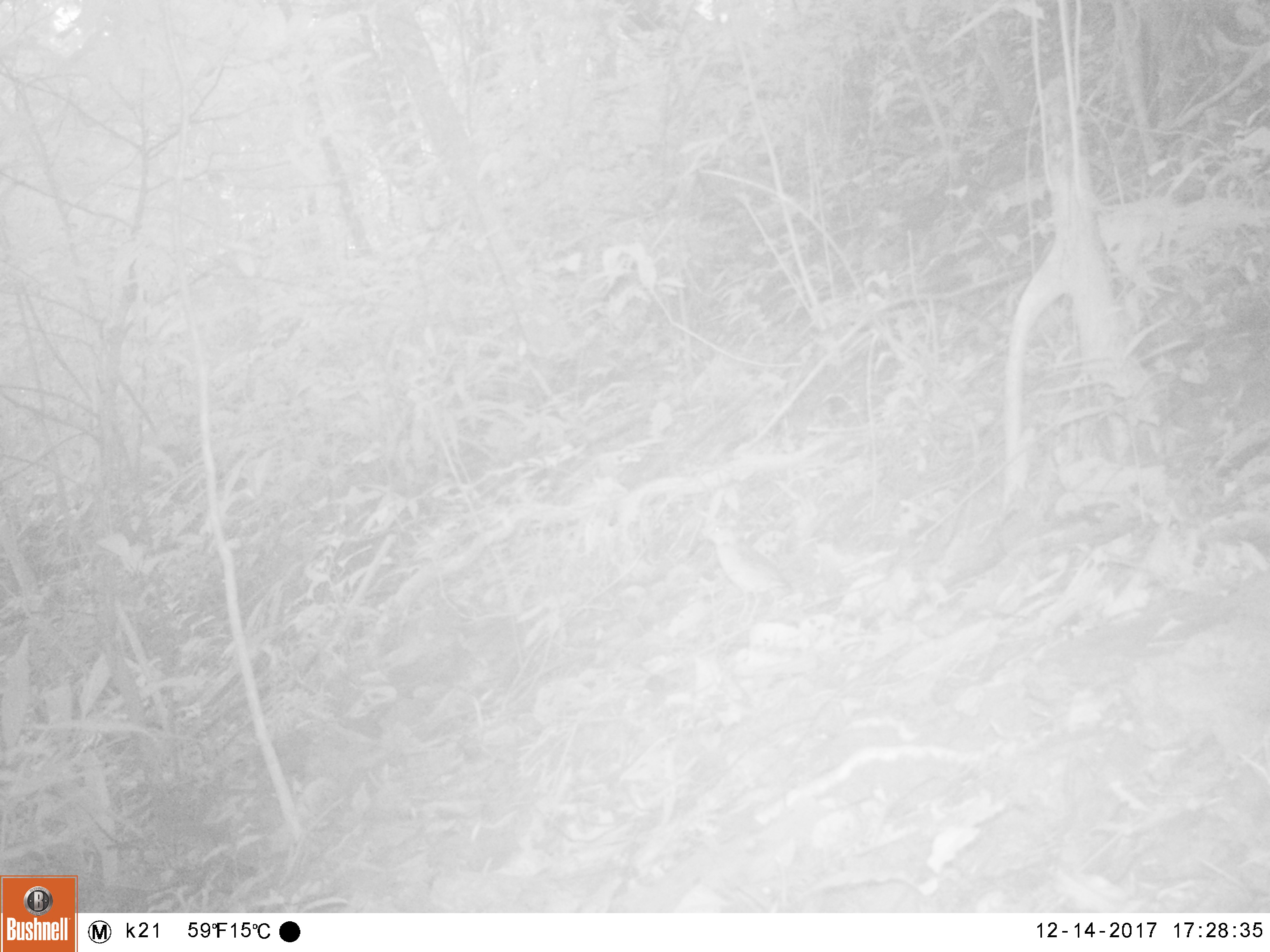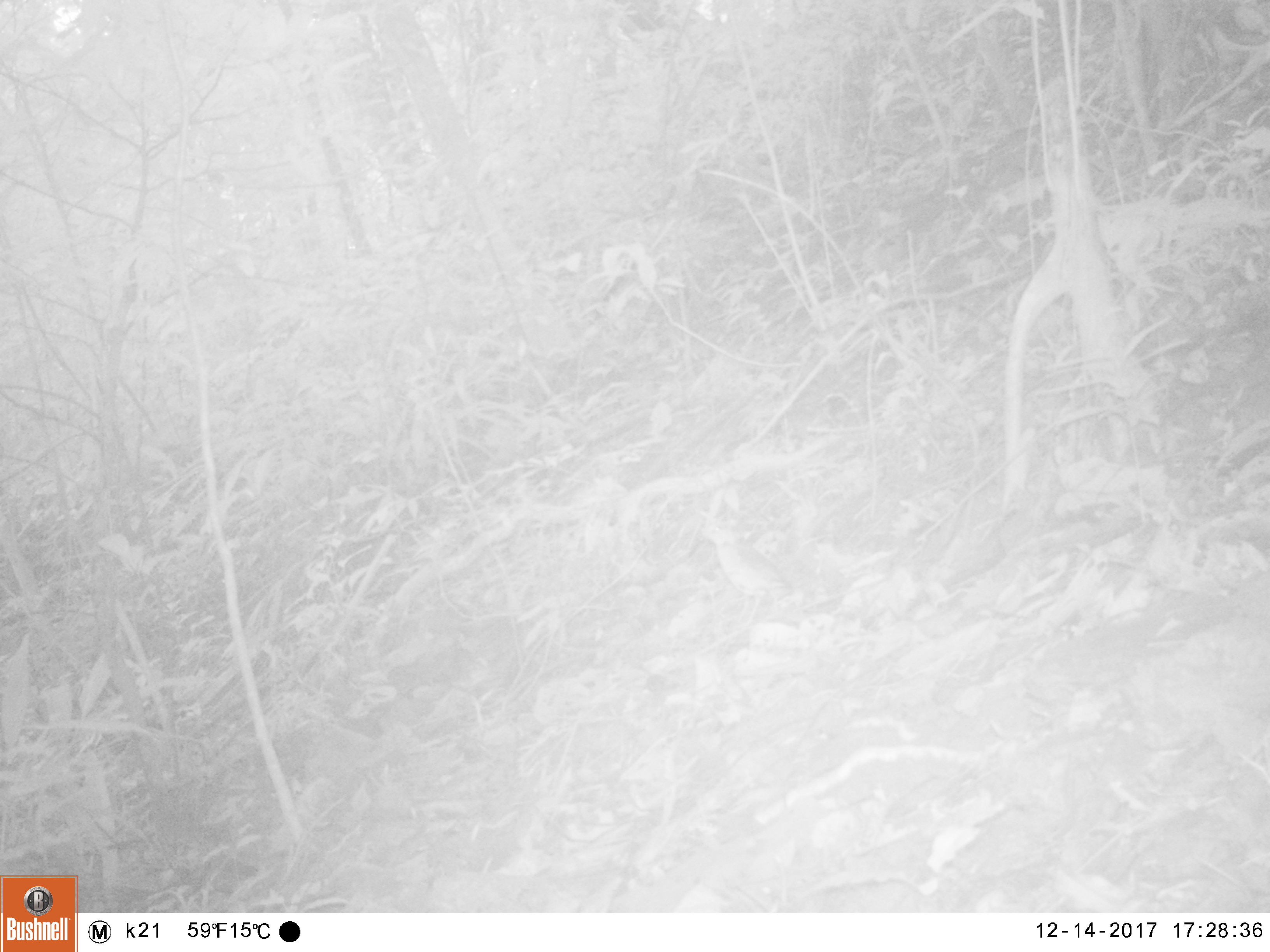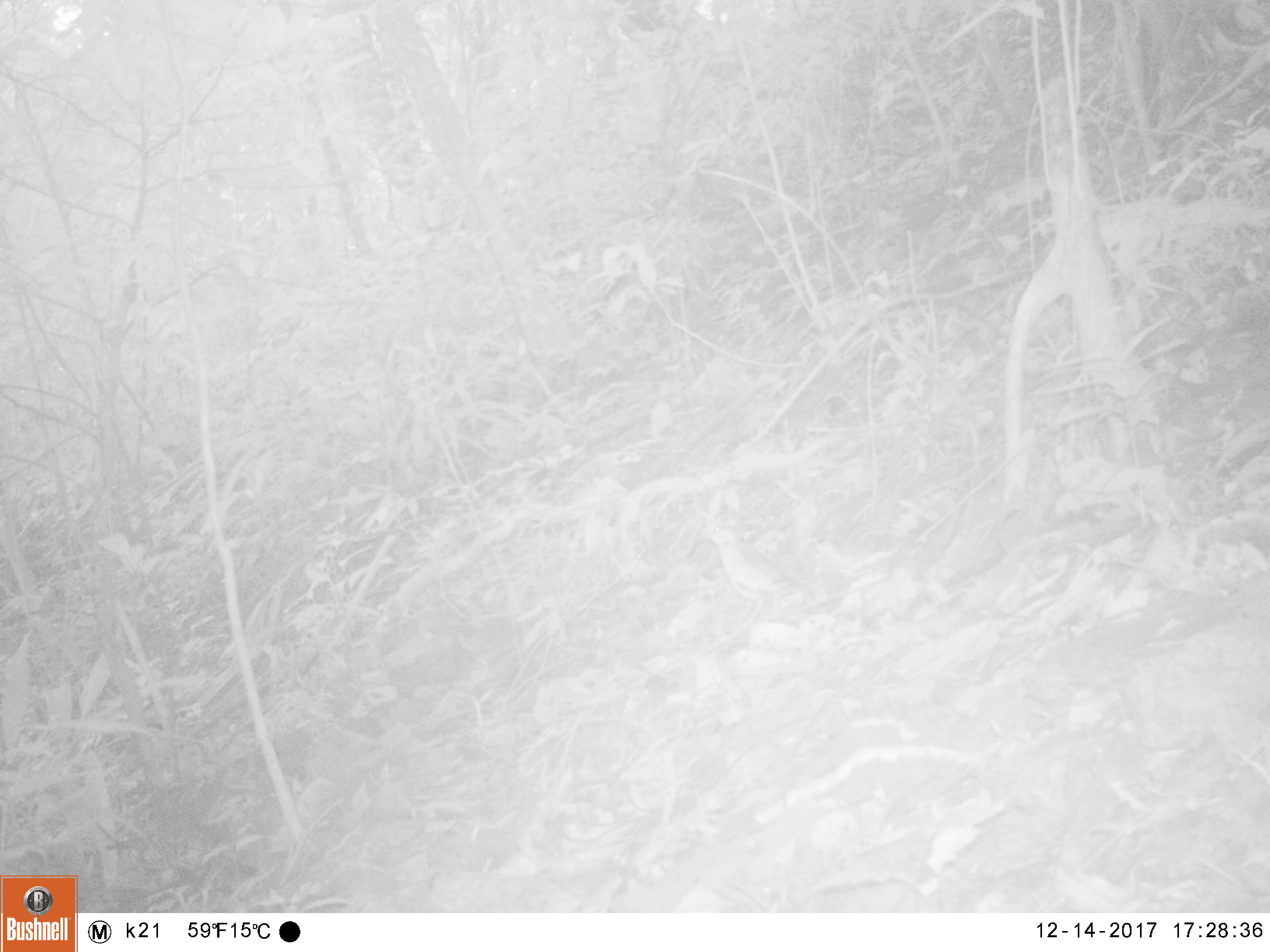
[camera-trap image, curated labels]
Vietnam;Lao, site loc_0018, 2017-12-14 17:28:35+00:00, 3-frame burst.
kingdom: Animalia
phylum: Chordata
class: Aves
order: Passeriformes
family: Pittidae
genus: Pitta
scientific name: Pitta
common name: typical pittas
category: unidentified pitta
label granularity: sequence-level